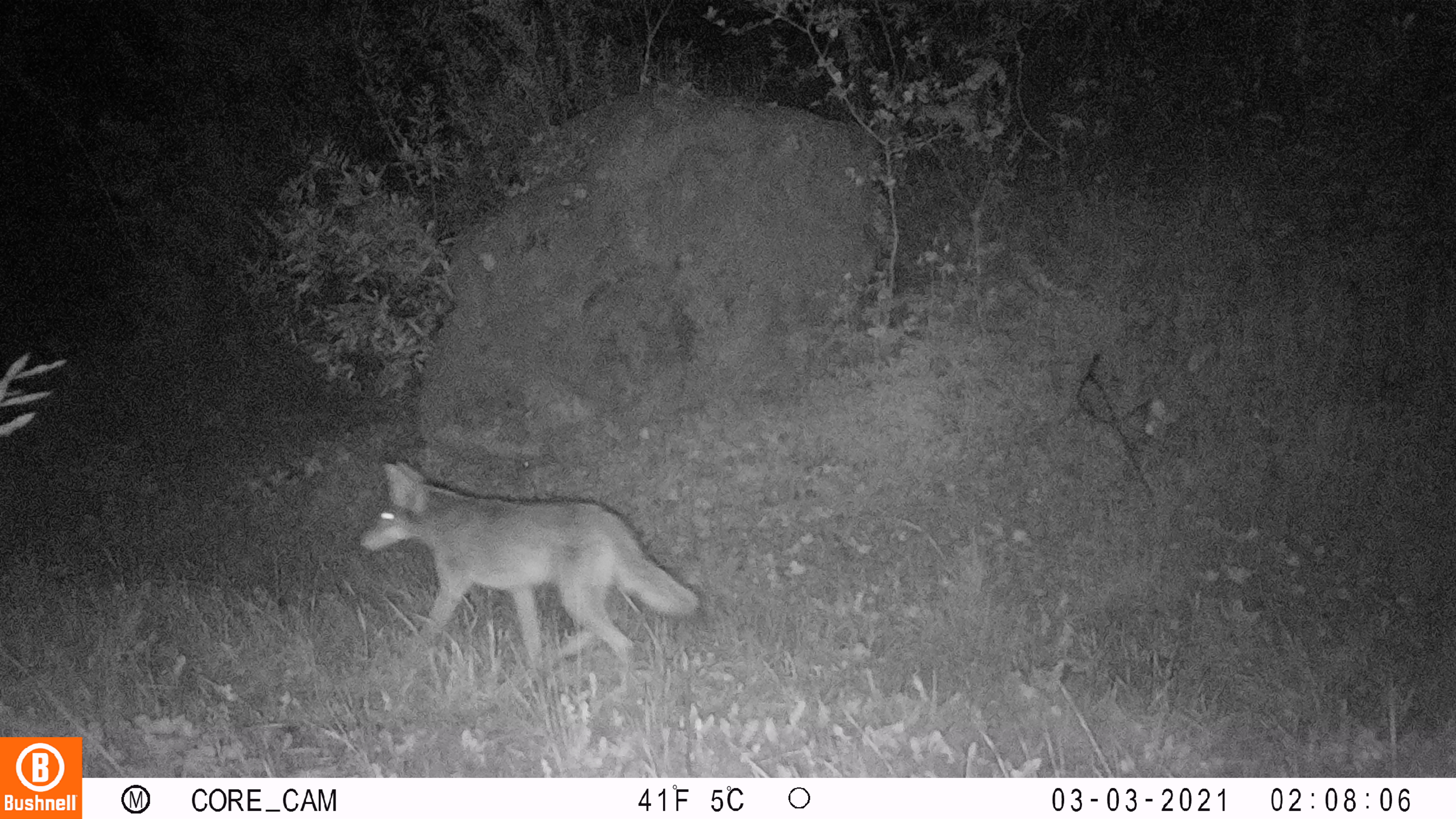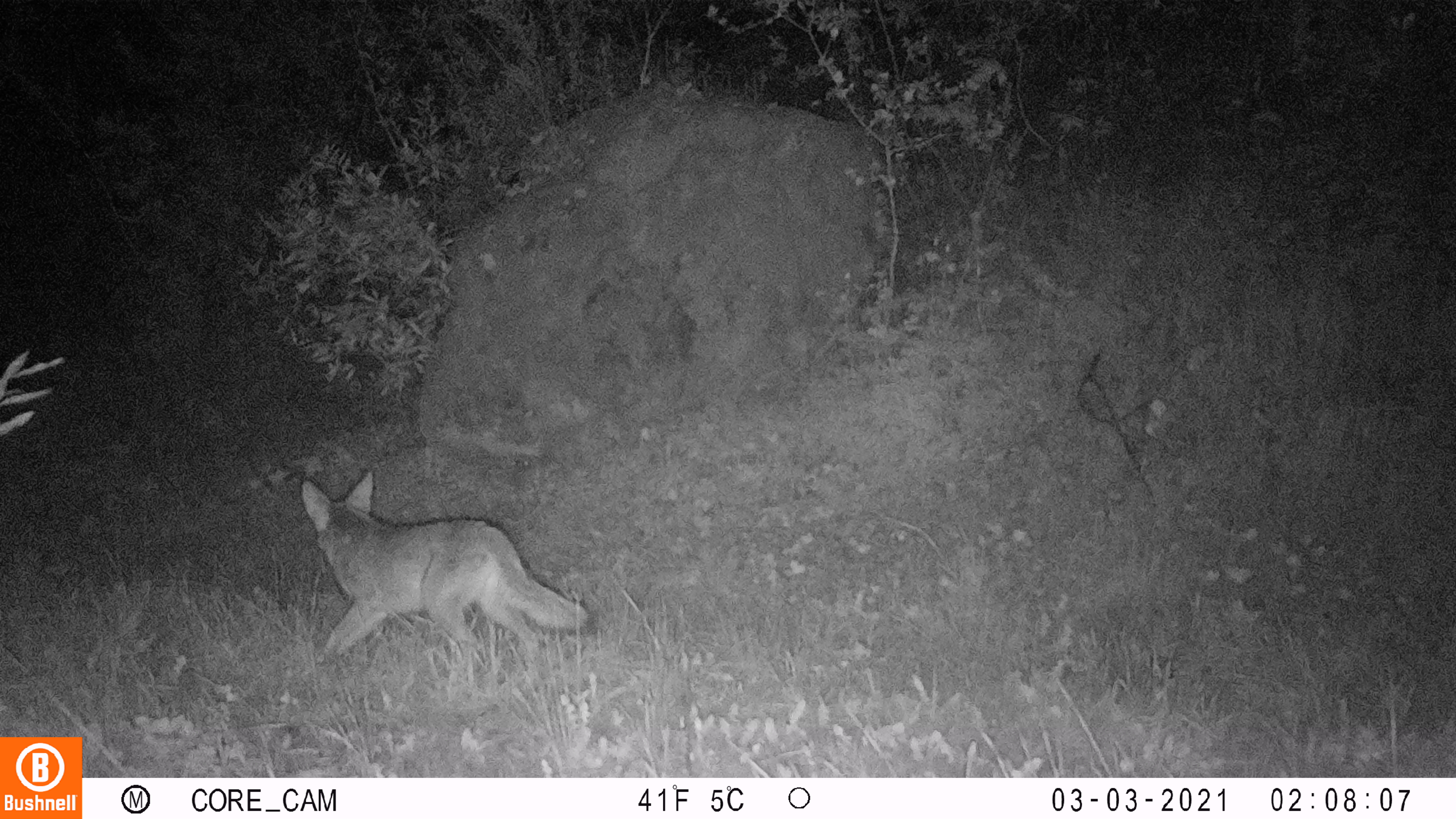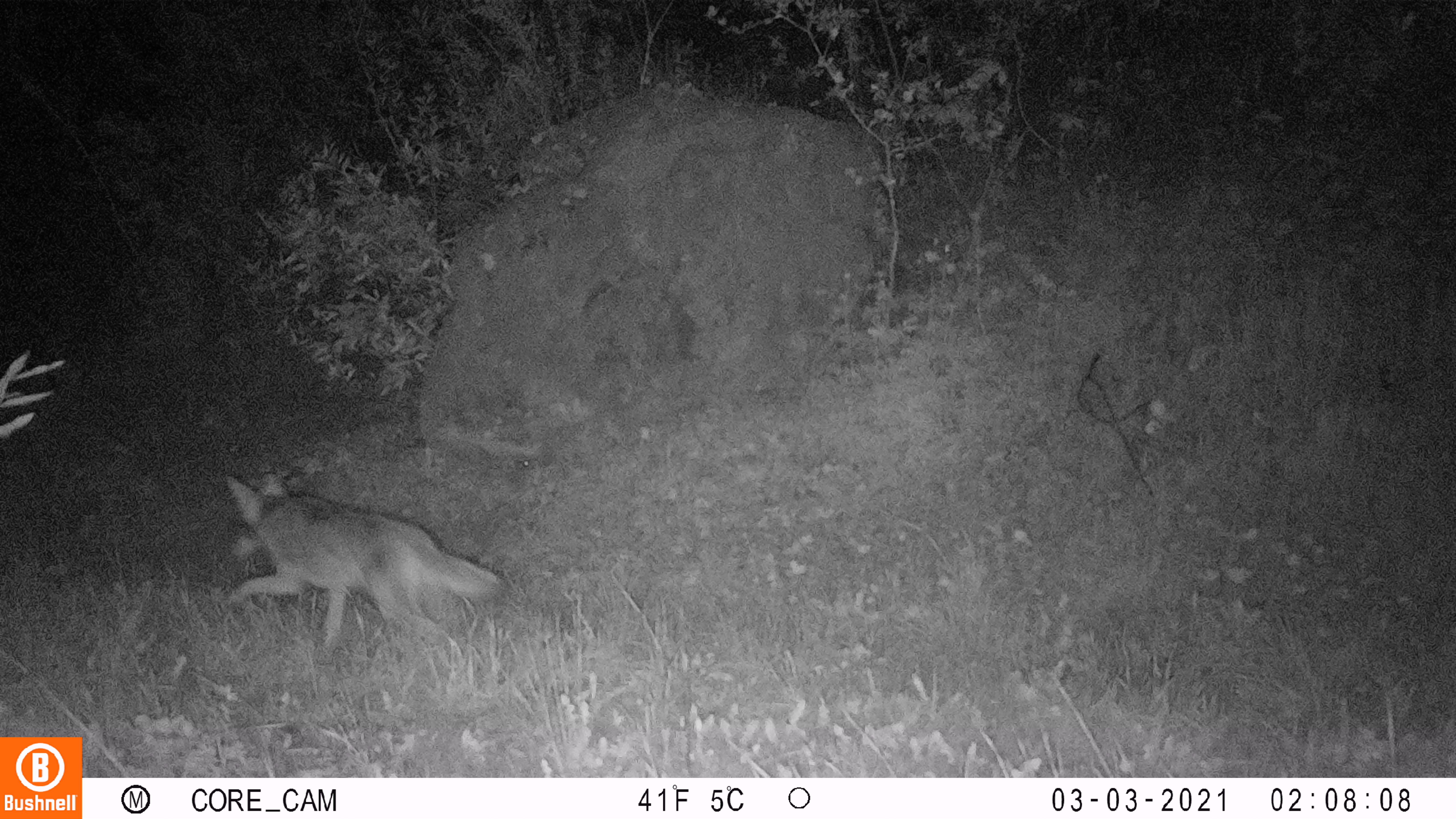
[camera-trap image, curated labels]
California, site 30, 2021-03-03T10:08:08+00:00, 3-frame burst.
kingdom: Animalia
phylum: Chordata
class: Mammalia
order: Carnivora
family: Canidae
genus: Canis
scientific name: Canis latrans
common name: coyote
Coyote (Canis latrans).